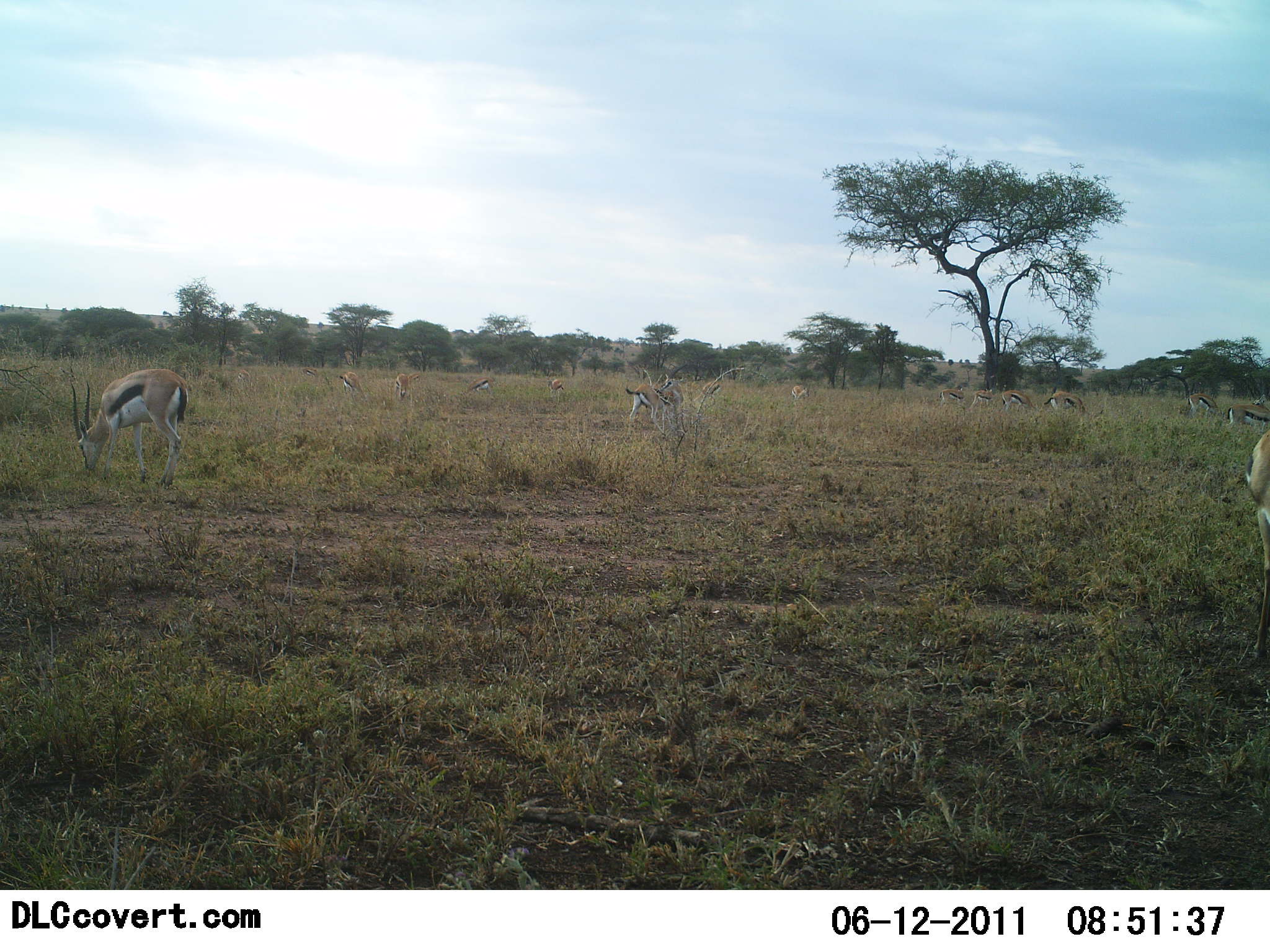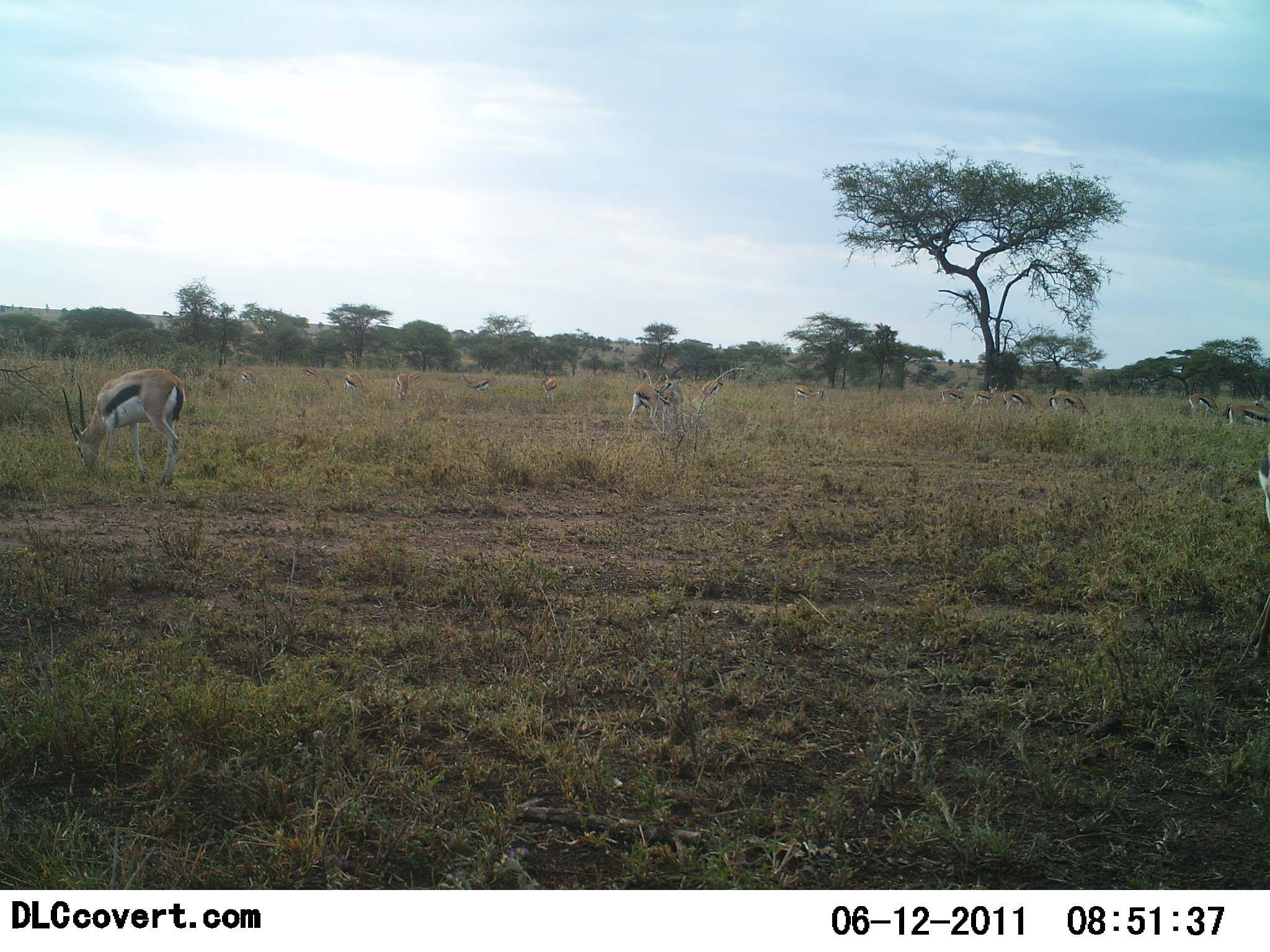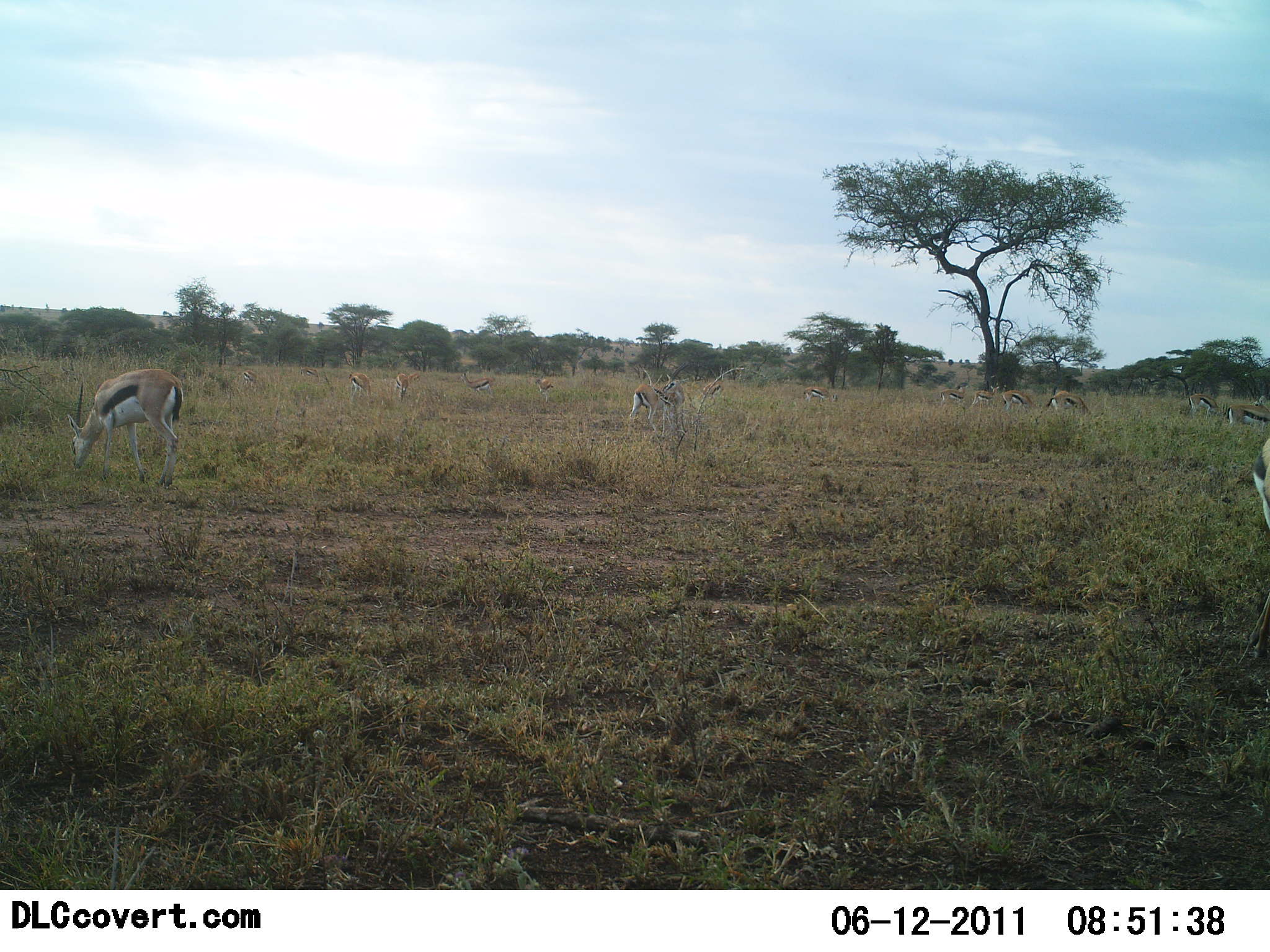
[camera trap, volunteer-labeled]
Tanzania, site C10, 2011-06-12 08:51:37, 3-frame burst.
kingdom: Animalia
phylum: Chordata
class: Mammalia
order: Artiodactyla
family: Bovidae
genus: Eudorcas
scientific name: Eudorcas thomsonii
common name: thomson's gazelle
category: gazellethomsons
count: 11-50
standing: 58%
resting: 0%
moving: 33%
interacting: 0%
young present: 0%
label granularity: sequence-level